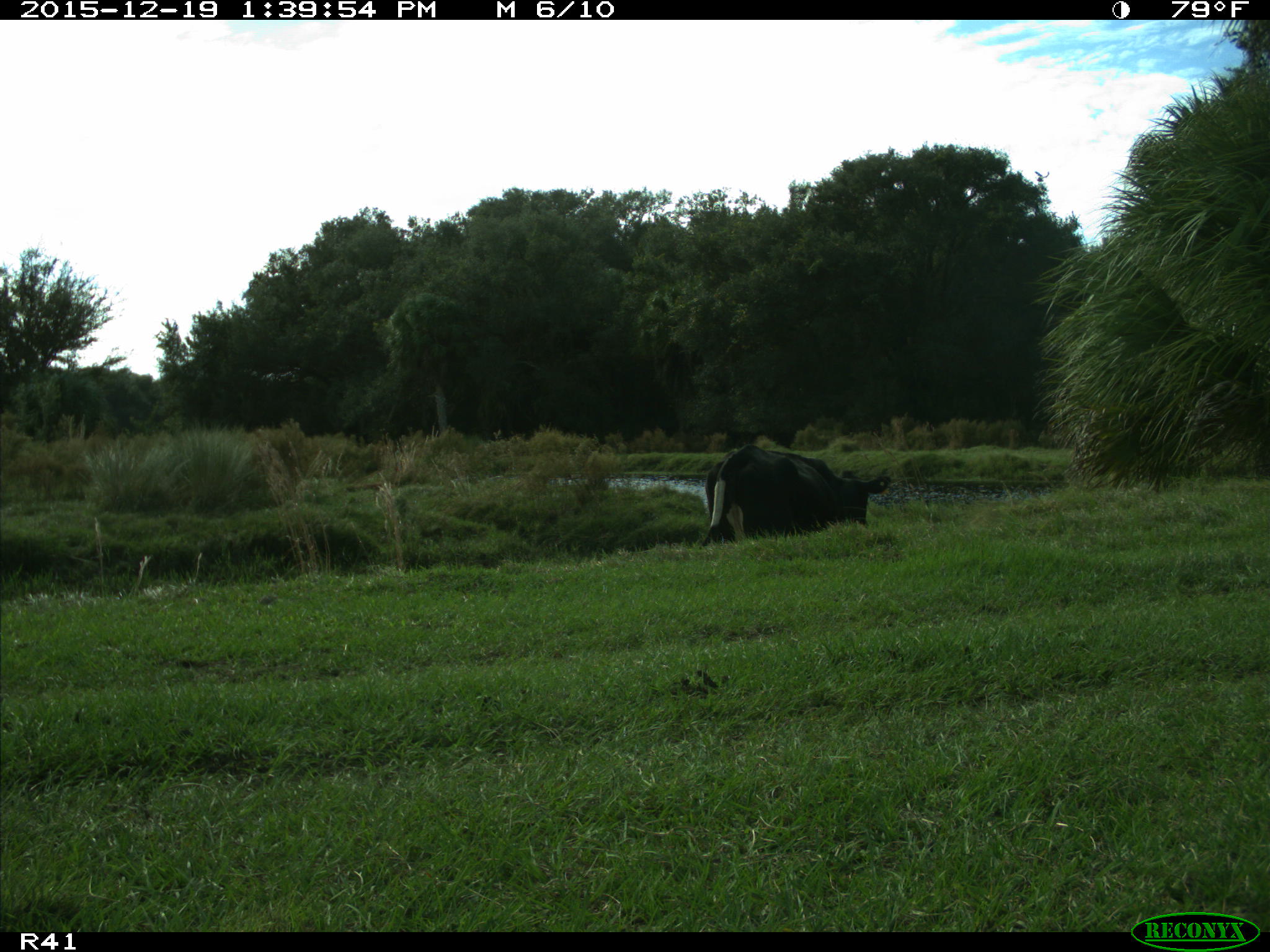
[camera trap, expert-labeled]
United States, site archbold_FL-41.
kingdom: Animalia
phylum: Chordata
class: Mammalia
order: Artiodactyla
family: Bovidae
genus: Bos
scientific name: Bos taurus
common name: domestic cow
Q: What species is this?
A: Bos taurus (domestic cow).